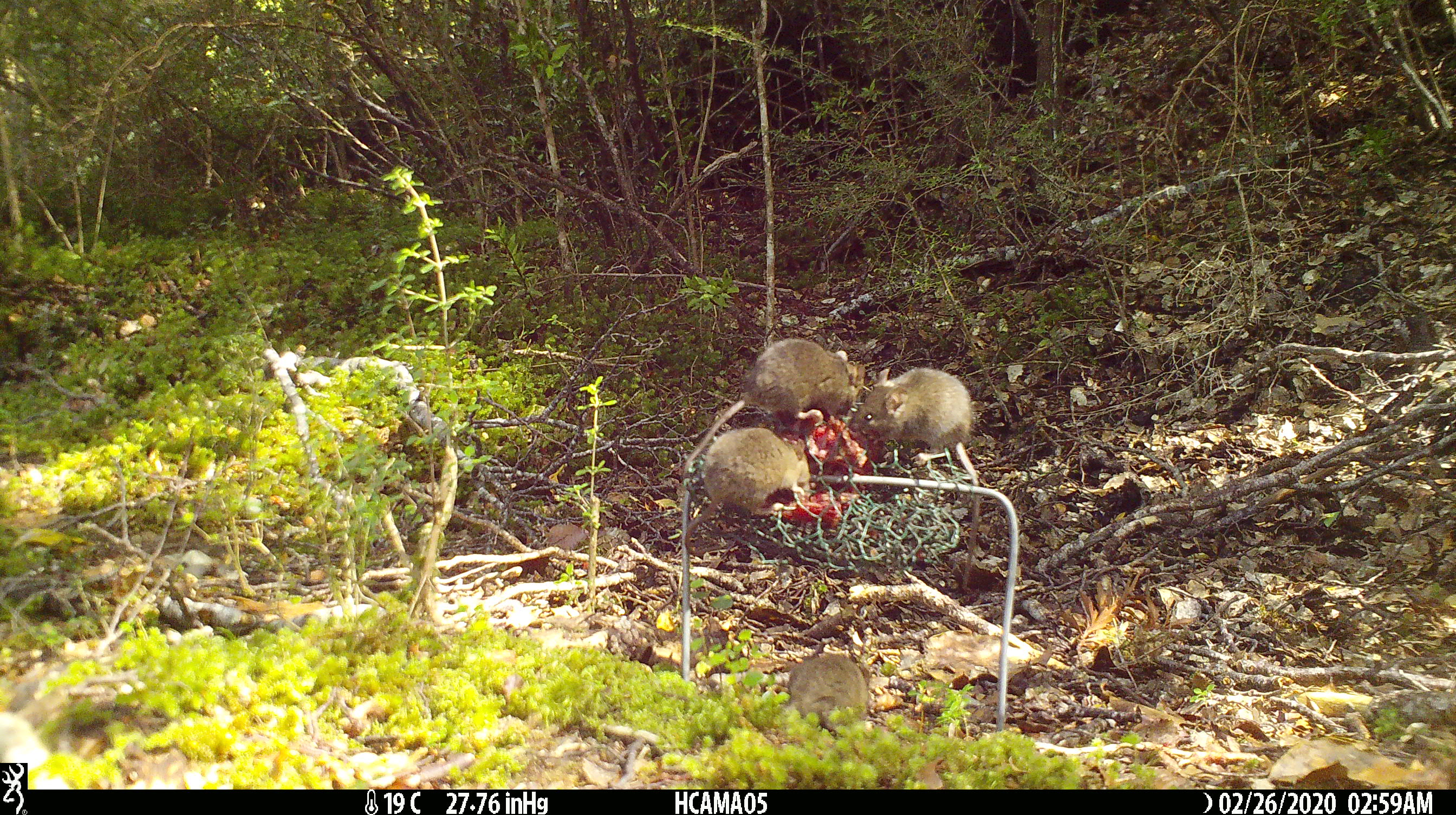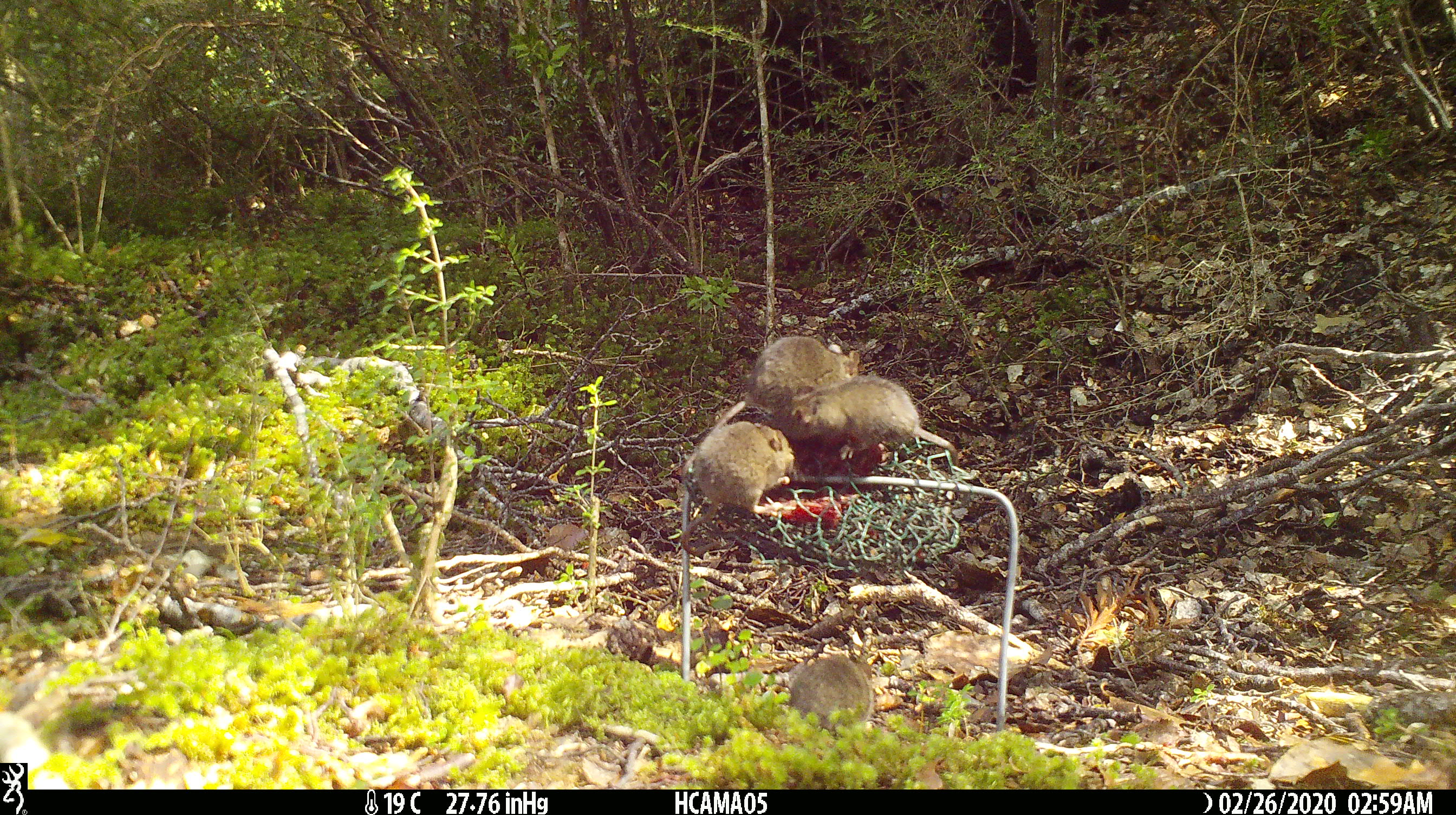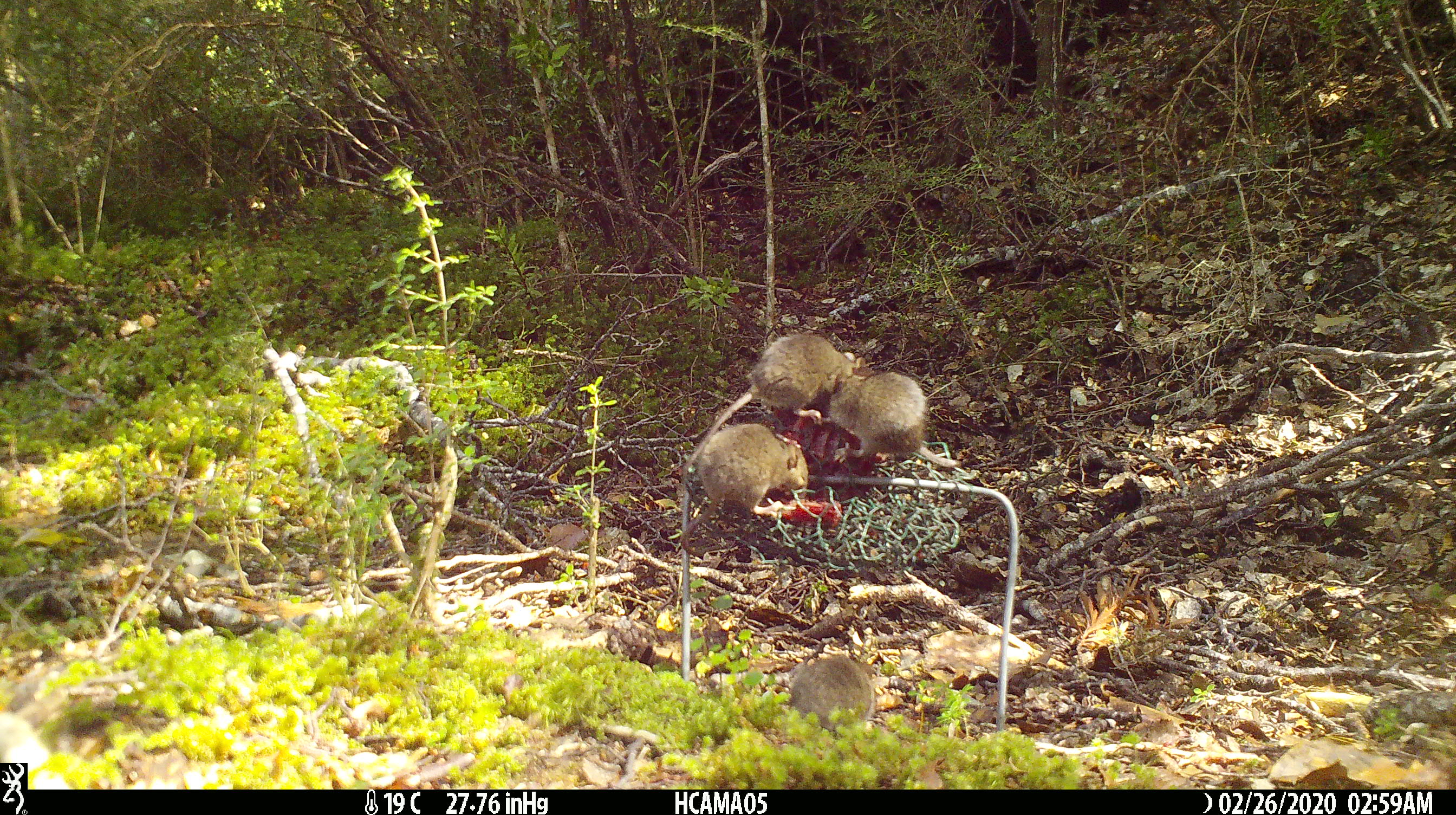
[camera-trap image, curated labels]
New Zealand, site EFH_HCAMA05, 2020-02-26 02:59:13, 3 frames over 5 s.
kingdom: Animalia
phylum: Chordata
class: Mammalia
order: Rodentia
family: Muridae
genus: Mus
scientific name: Mus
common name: mouse